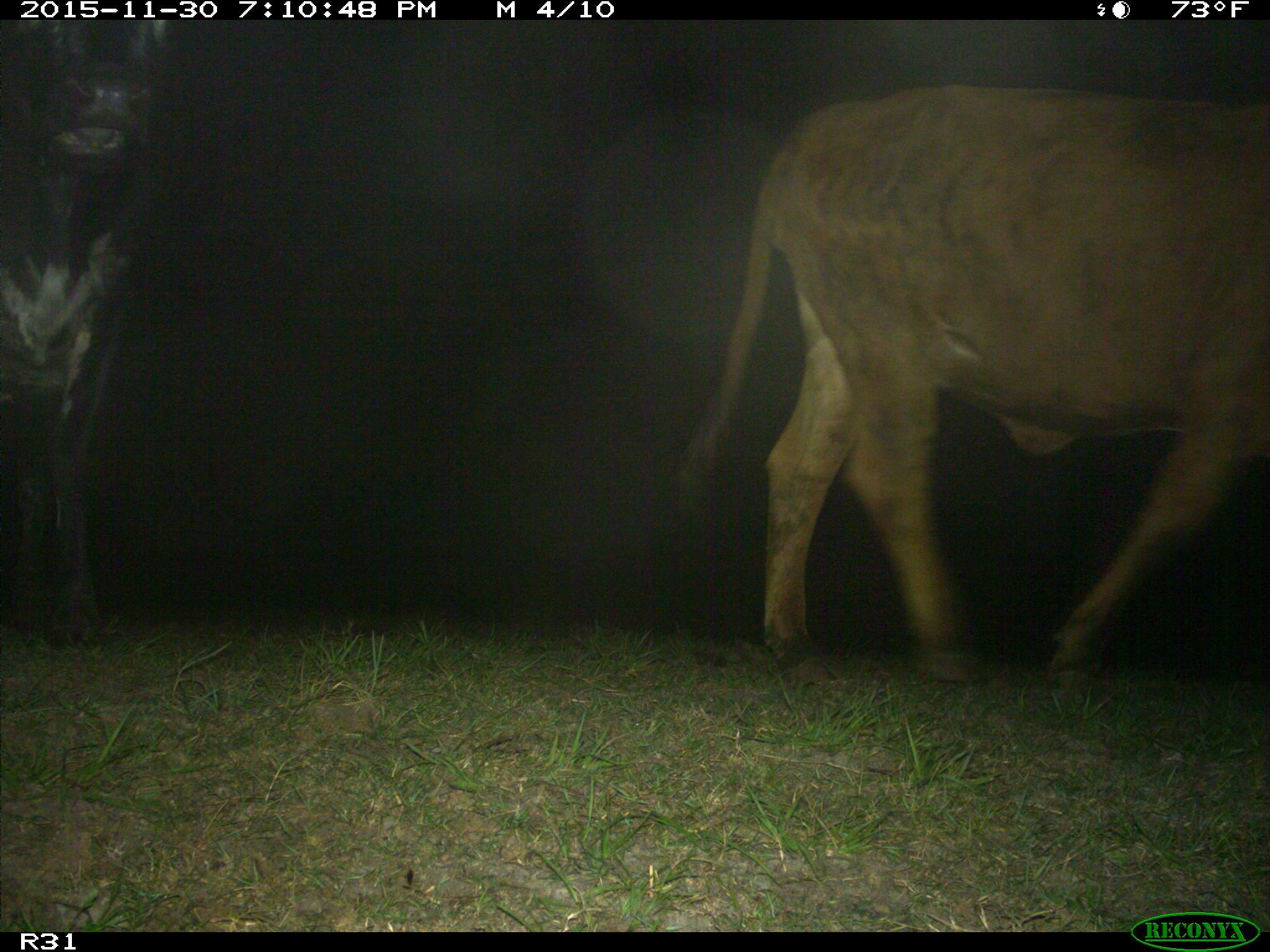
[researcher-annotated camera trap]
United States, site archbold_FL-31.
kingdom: Animalia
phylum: Chordata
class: Mammalia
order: Artiodactyla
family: Bovidae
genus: Bos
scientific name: Bos taurus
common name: domestic cow